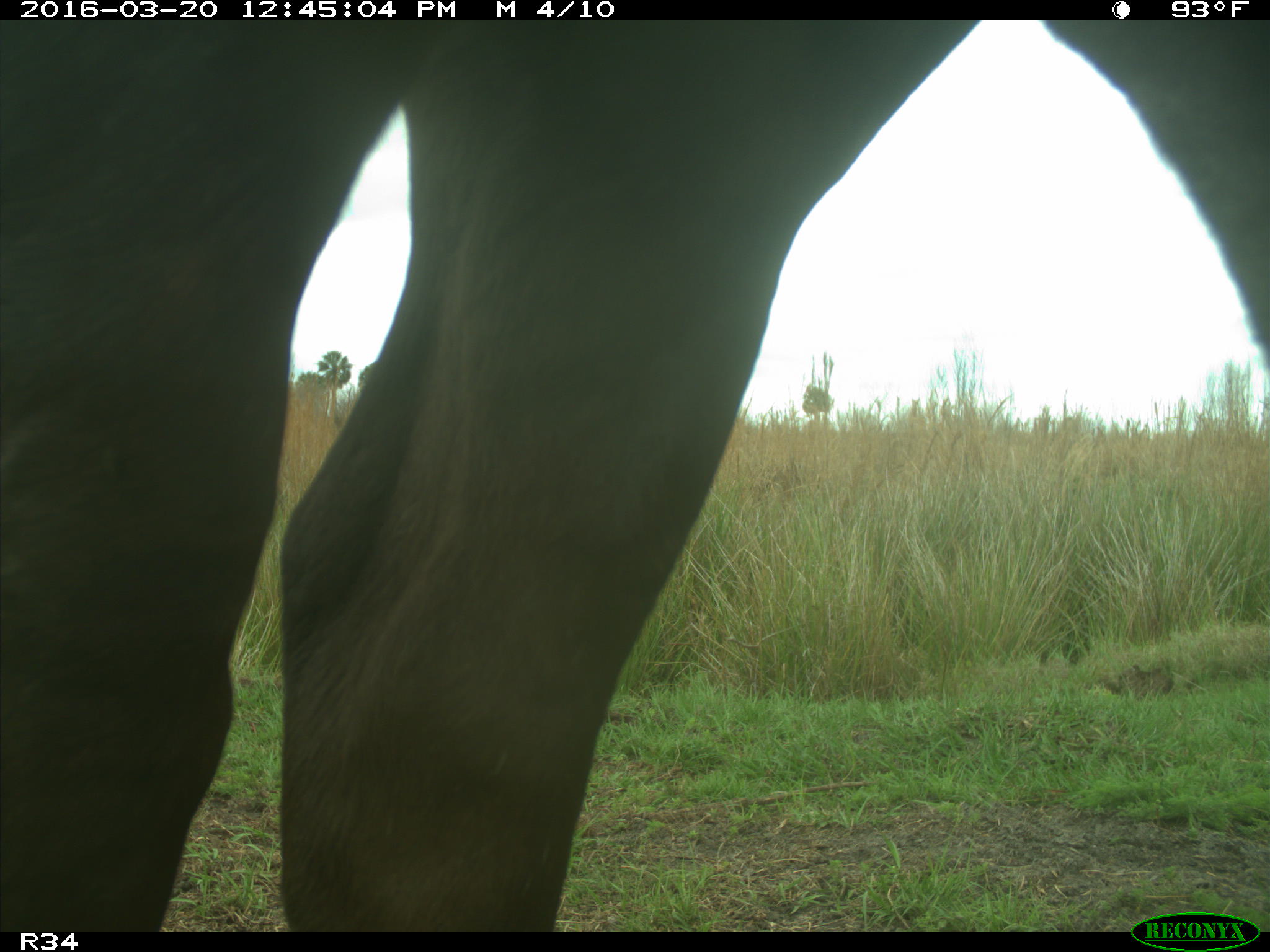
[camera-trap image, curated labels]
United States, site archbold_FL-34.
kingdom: Animalia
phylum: Chordata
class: Mammalia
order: Artiodactyla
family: Bovidae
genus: Bos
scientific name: Bos taurus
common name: domestic cow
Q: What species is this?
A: Bos taurus (domestic cow).